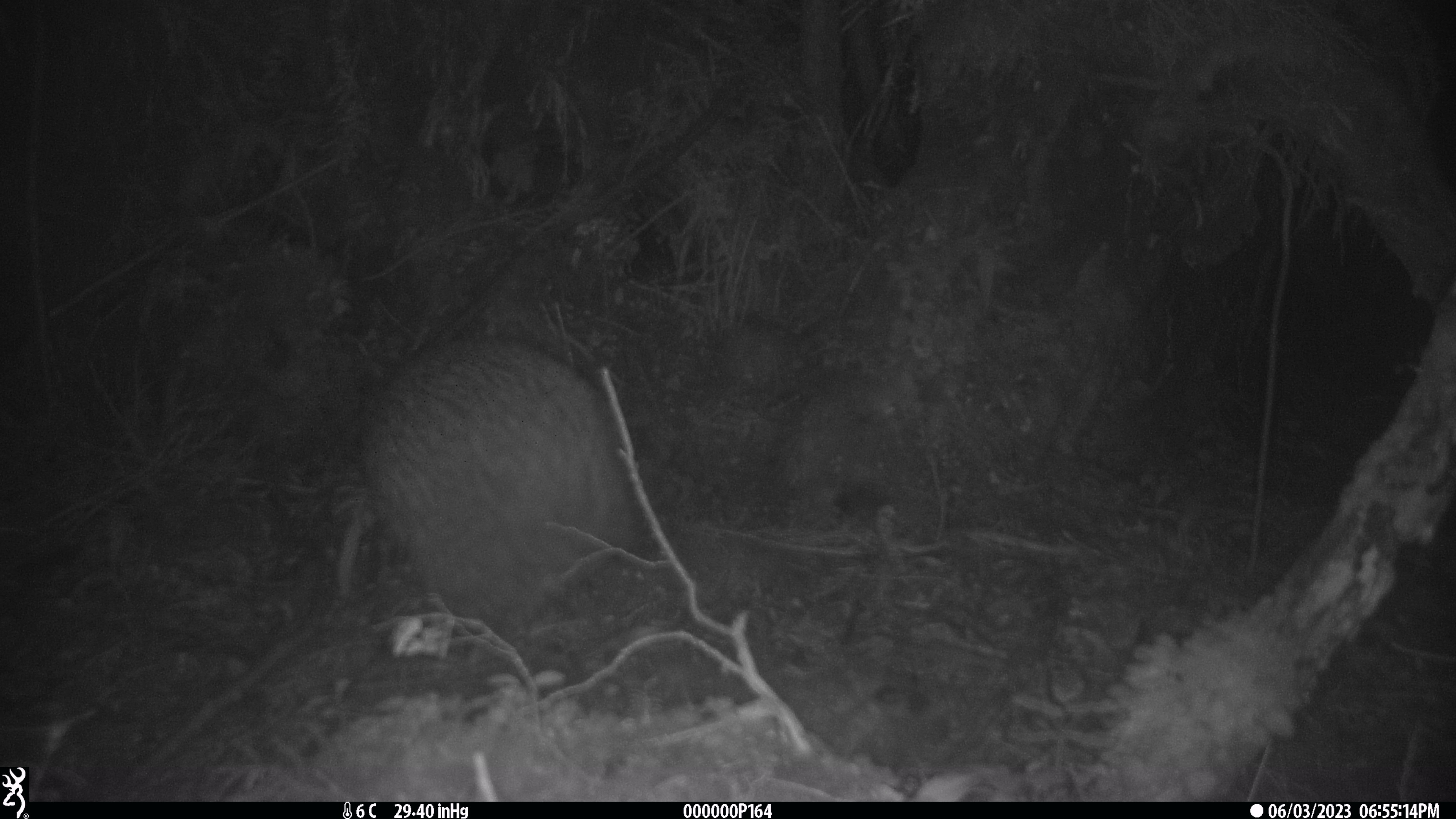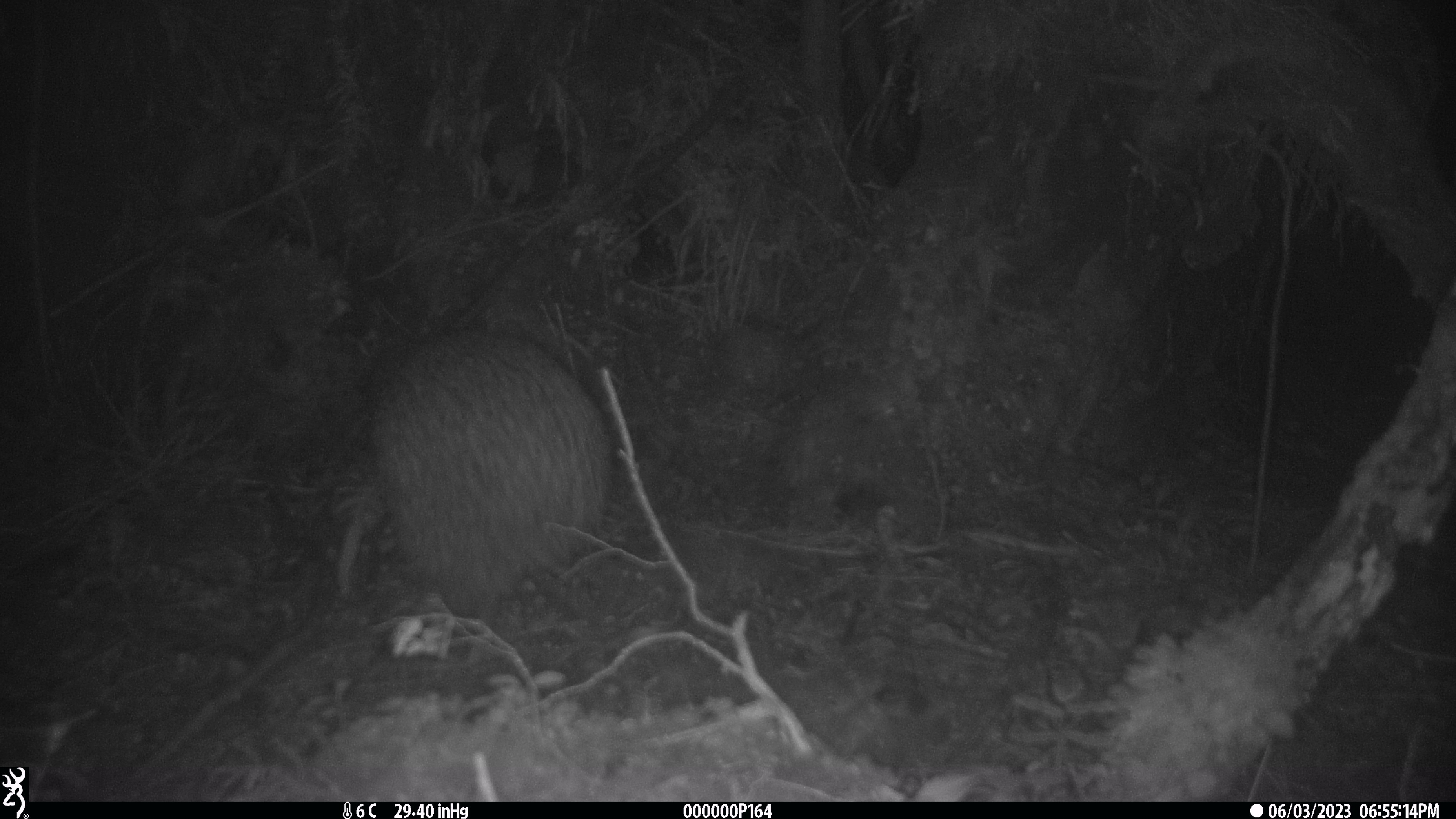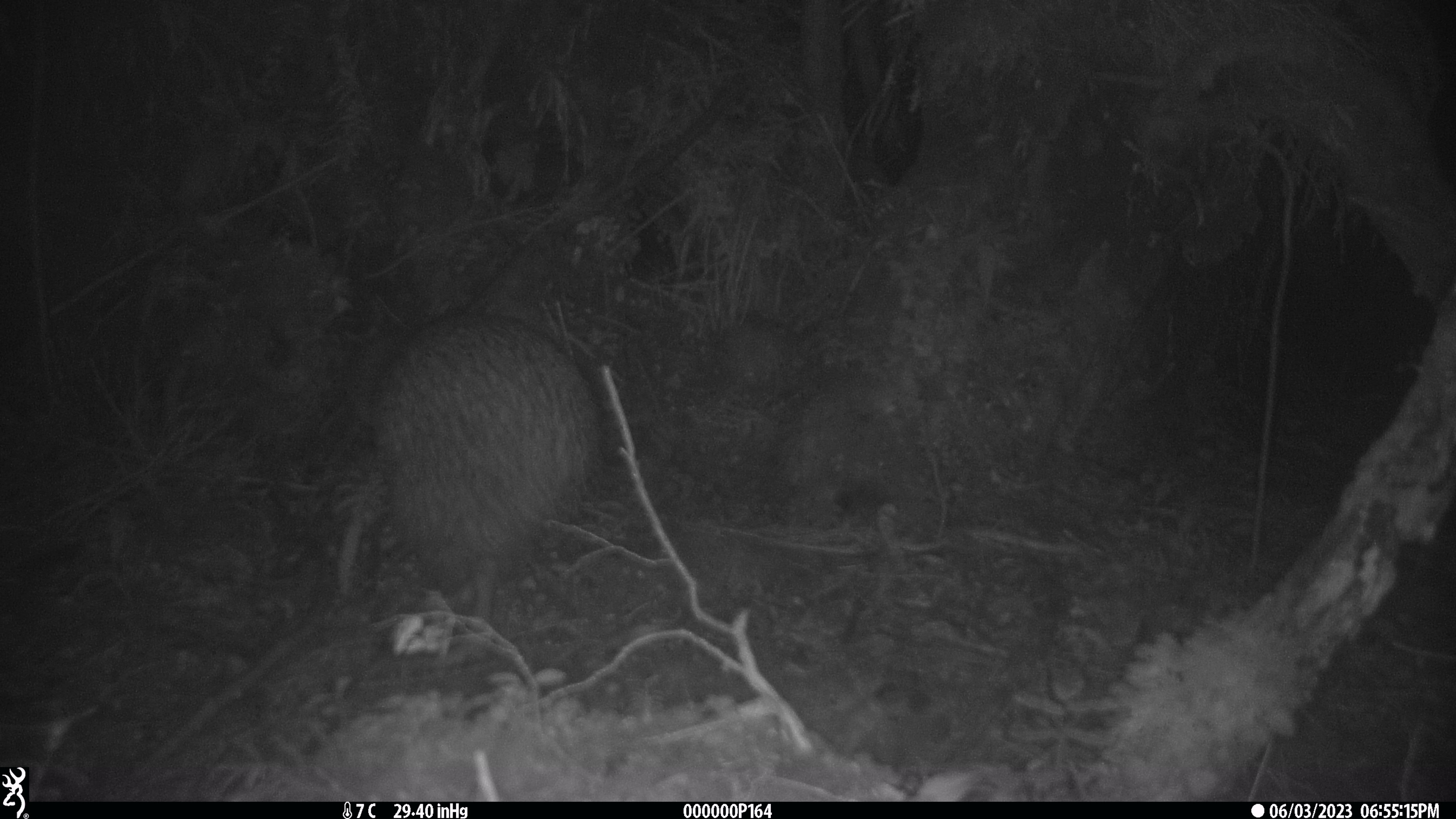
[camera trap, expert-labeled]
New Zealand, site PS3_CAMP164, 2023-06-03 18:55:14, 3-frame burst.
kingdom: Animalia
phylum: Chordata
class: Aves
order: Apterygiformes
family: Apterygidae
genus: Apteryx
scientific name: Apteryx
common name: kiwi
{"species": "kiwi (Apteryx)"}